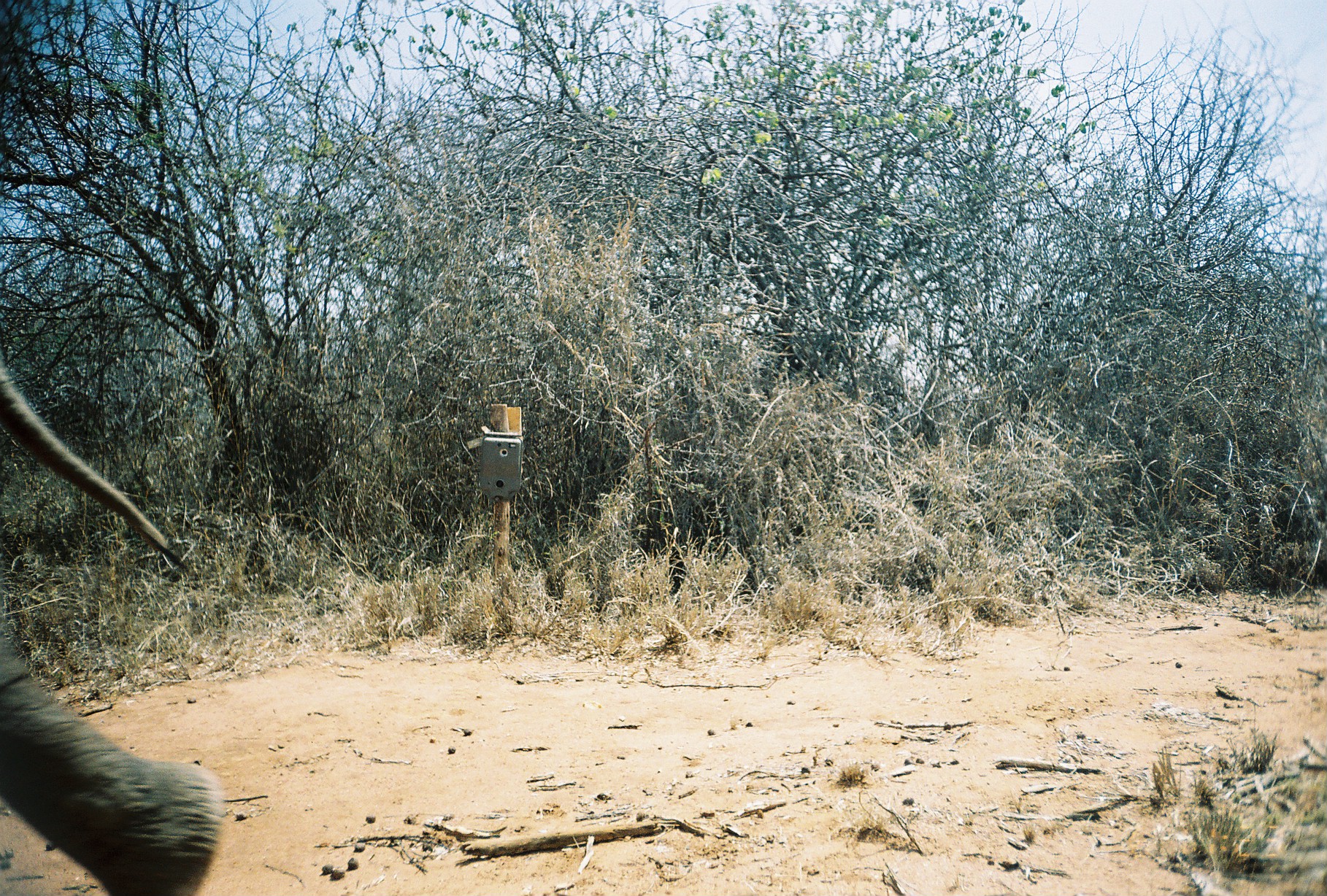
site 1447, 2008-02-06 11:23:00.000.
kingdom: Animalia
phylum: Chordata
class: Mammalia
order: Proboscidea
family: Elephantidae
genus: Loxodonta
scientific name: Loxodonta africana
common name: african bush elephant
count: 1